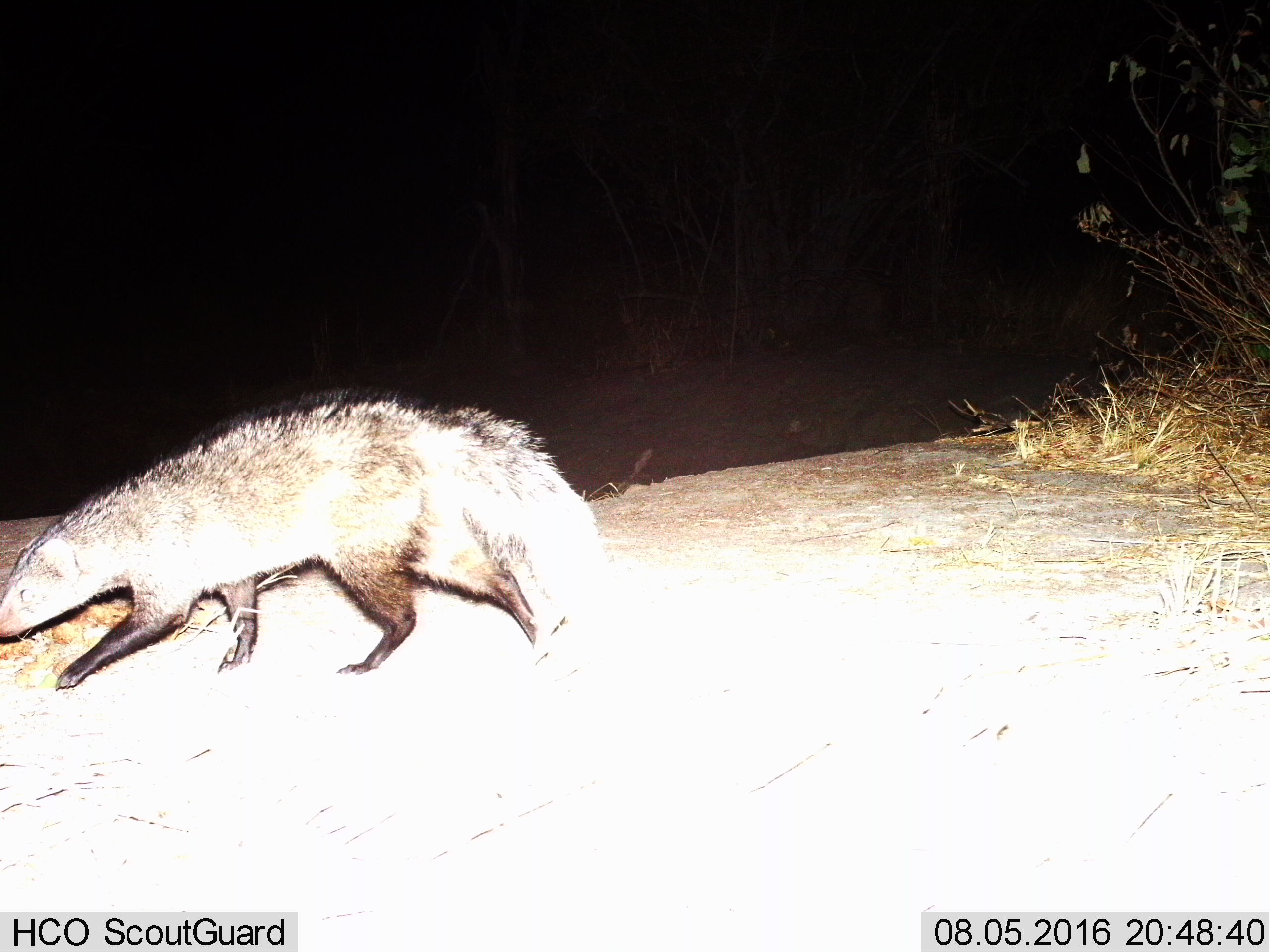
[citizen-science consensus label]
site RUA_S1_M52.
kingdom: Animalia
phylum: Chordata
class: Mammalia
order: Carnivora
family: Herpestidae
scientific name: Herpestidae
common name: mongoose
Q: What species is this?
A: Mongoose (Herpestidae).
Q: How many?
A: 1.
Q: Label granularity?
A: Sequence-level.